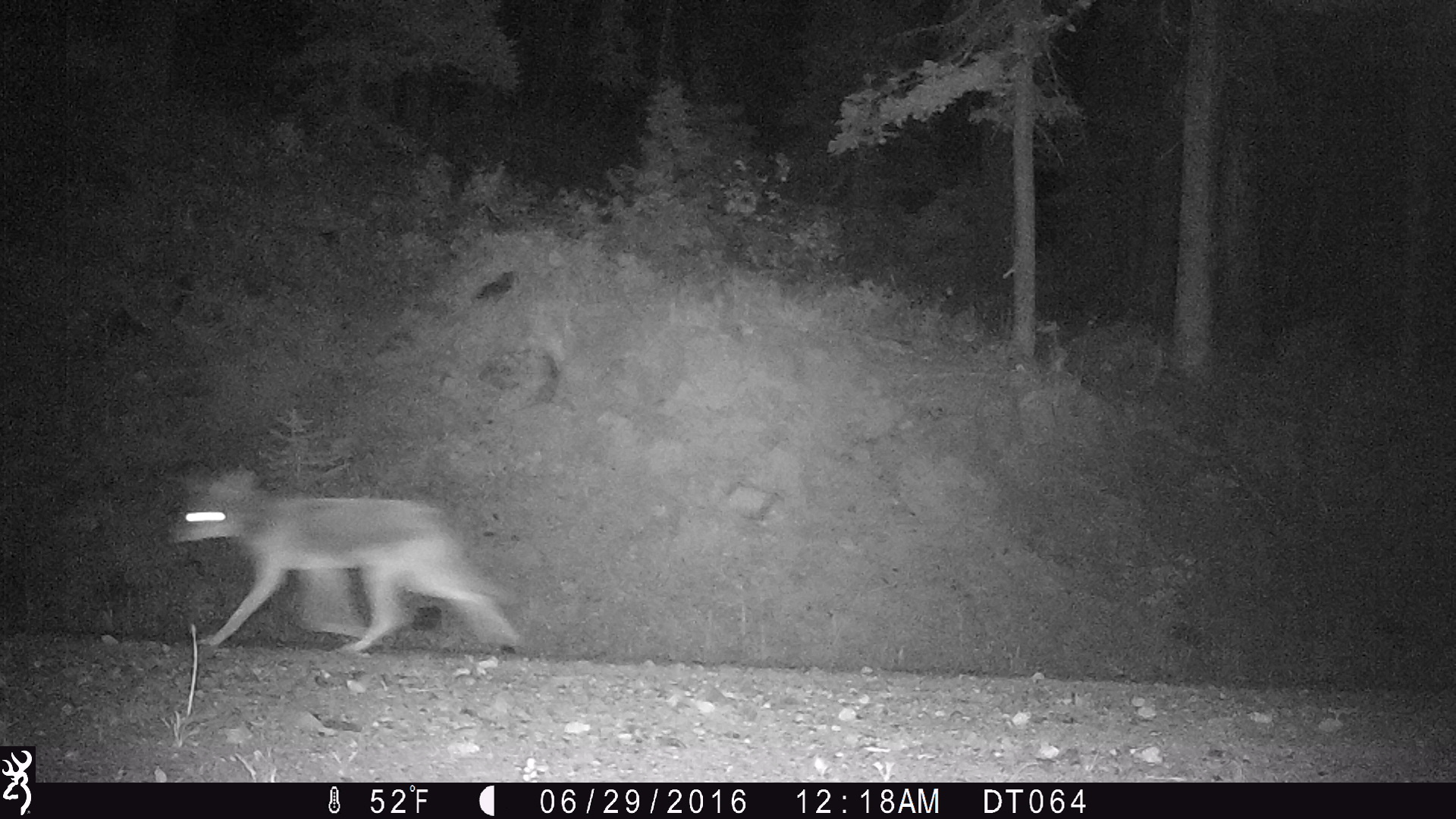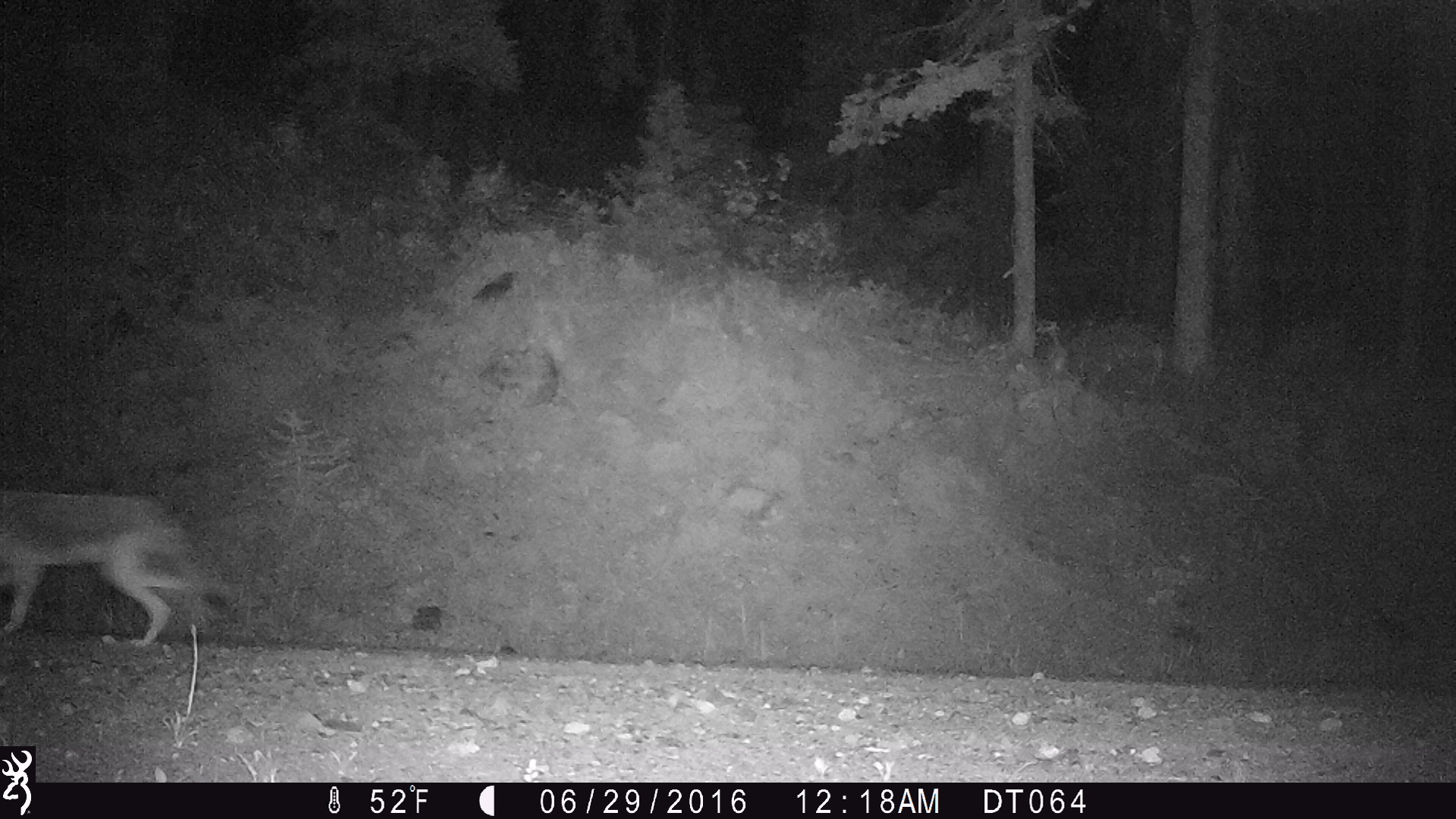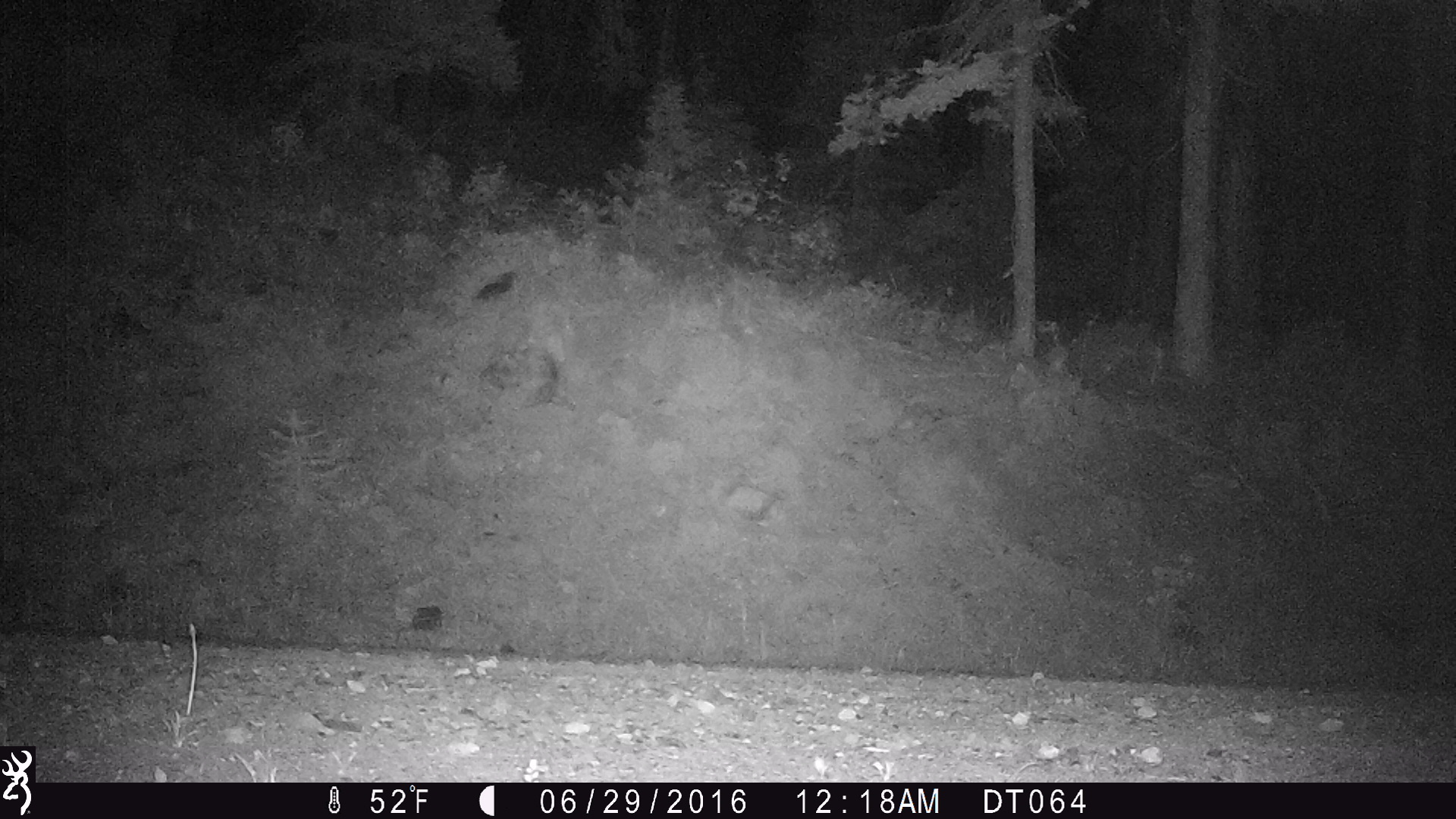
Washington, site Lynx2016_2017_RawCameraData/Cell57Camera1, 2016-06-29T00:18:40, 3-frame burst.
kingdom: Animalia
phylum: Chordata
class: Mammalia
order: Carnivora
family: Canidae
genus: Canis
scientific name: Canis latrans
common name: coyote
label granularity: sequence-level